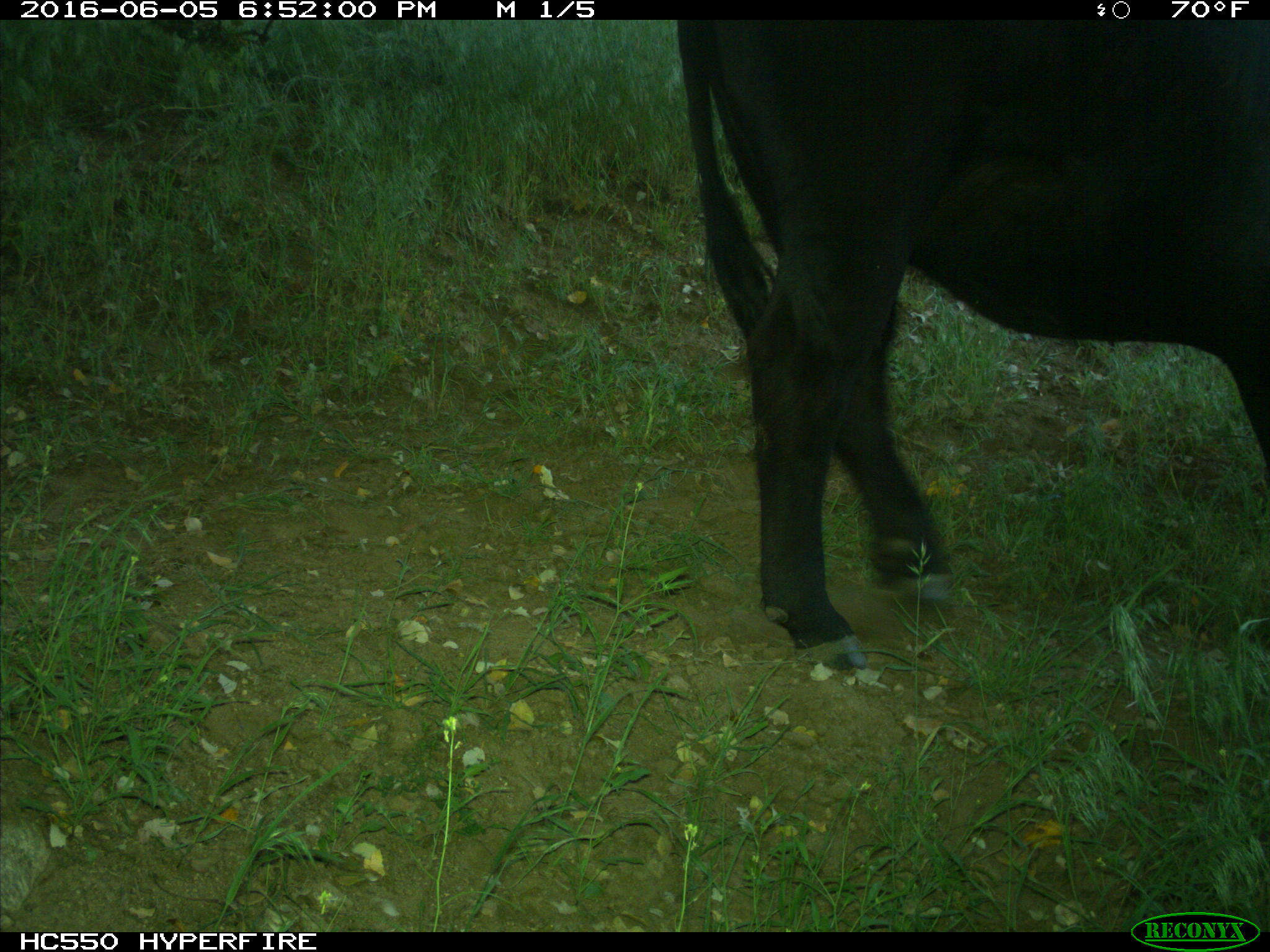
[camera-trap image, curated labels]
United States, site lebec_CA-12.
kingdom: Animalia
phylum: Chordata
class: Mammalia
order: Artiodactyla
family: Bovidae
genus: Bos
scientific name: Bos taurus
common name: domestic cow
Bos taurus (domestic cow).